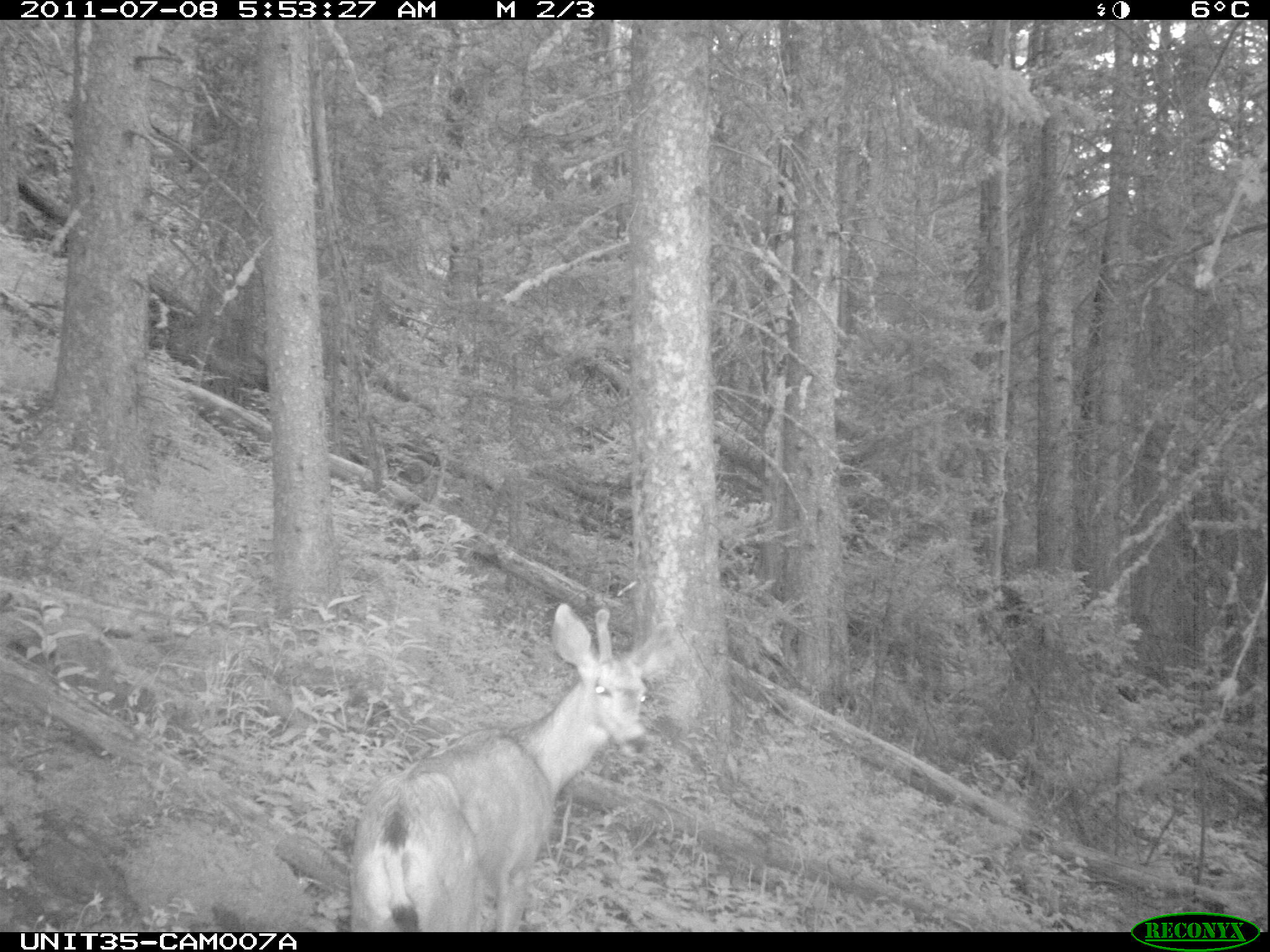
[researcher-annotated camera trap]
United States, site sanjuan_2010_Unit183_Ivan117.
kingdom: Animalia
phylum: Chordata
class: Mammalia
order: Artiodactyla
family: Cervidae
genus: Odocoileus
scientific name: Odocoileus hemionus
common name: mule deer